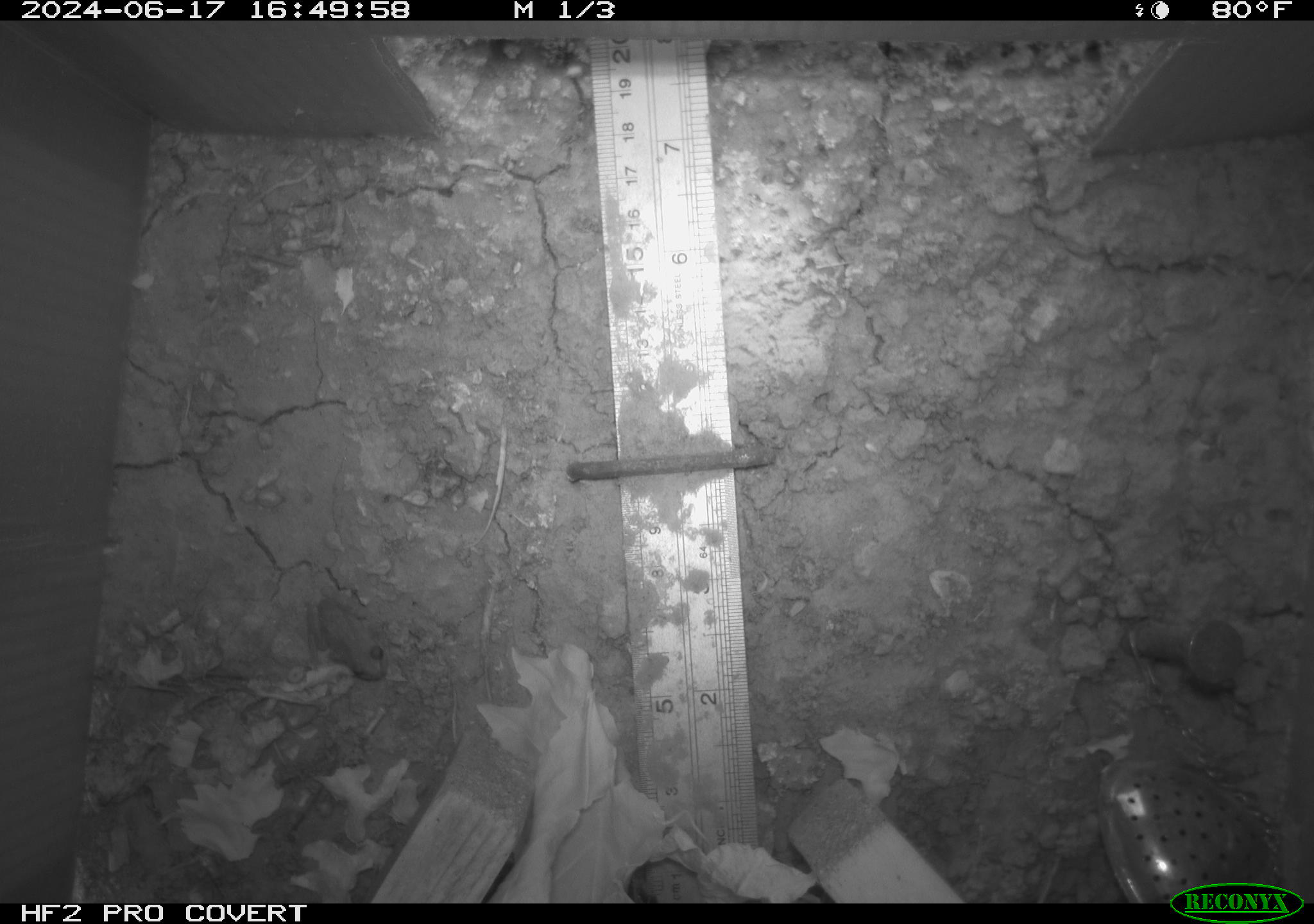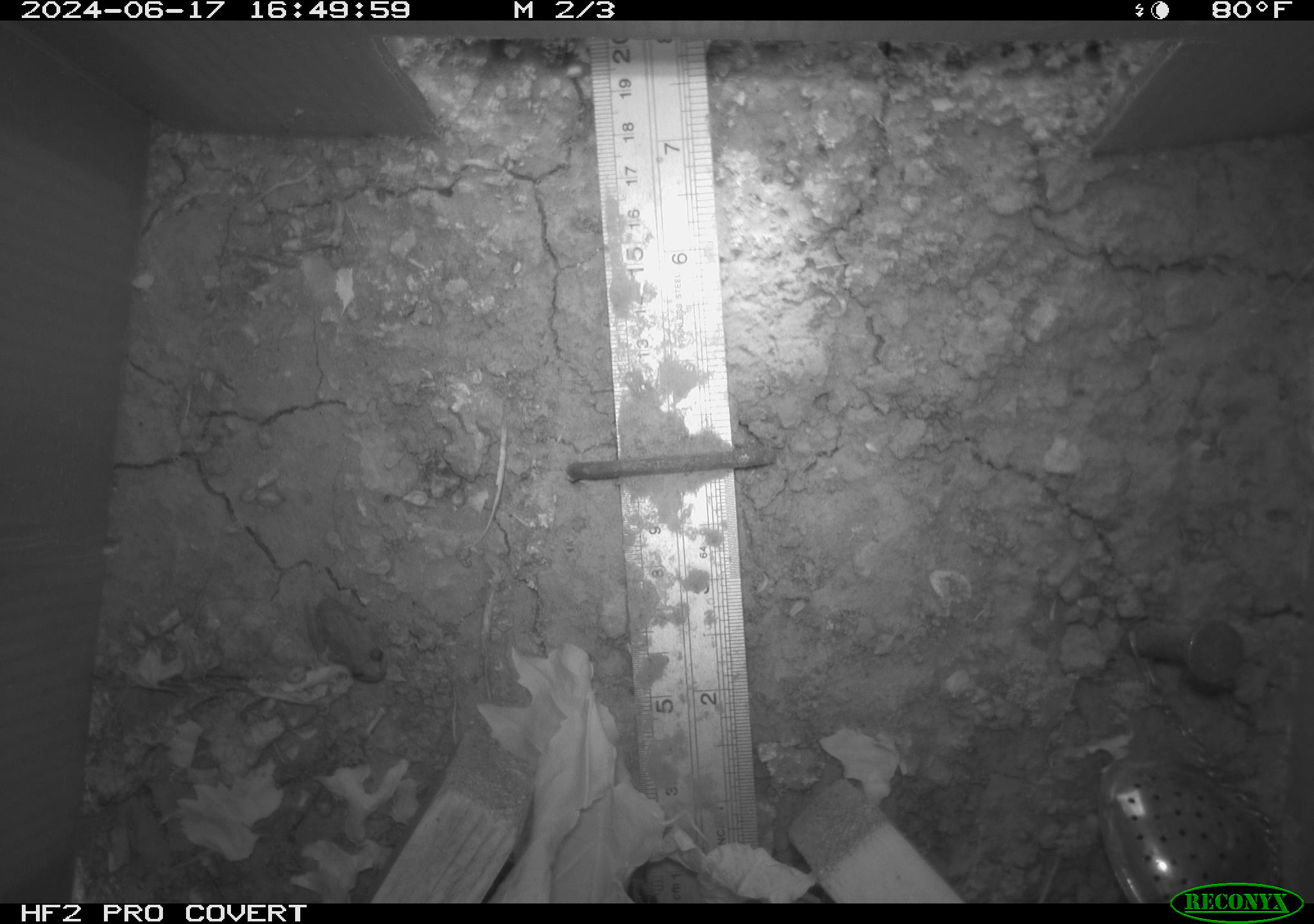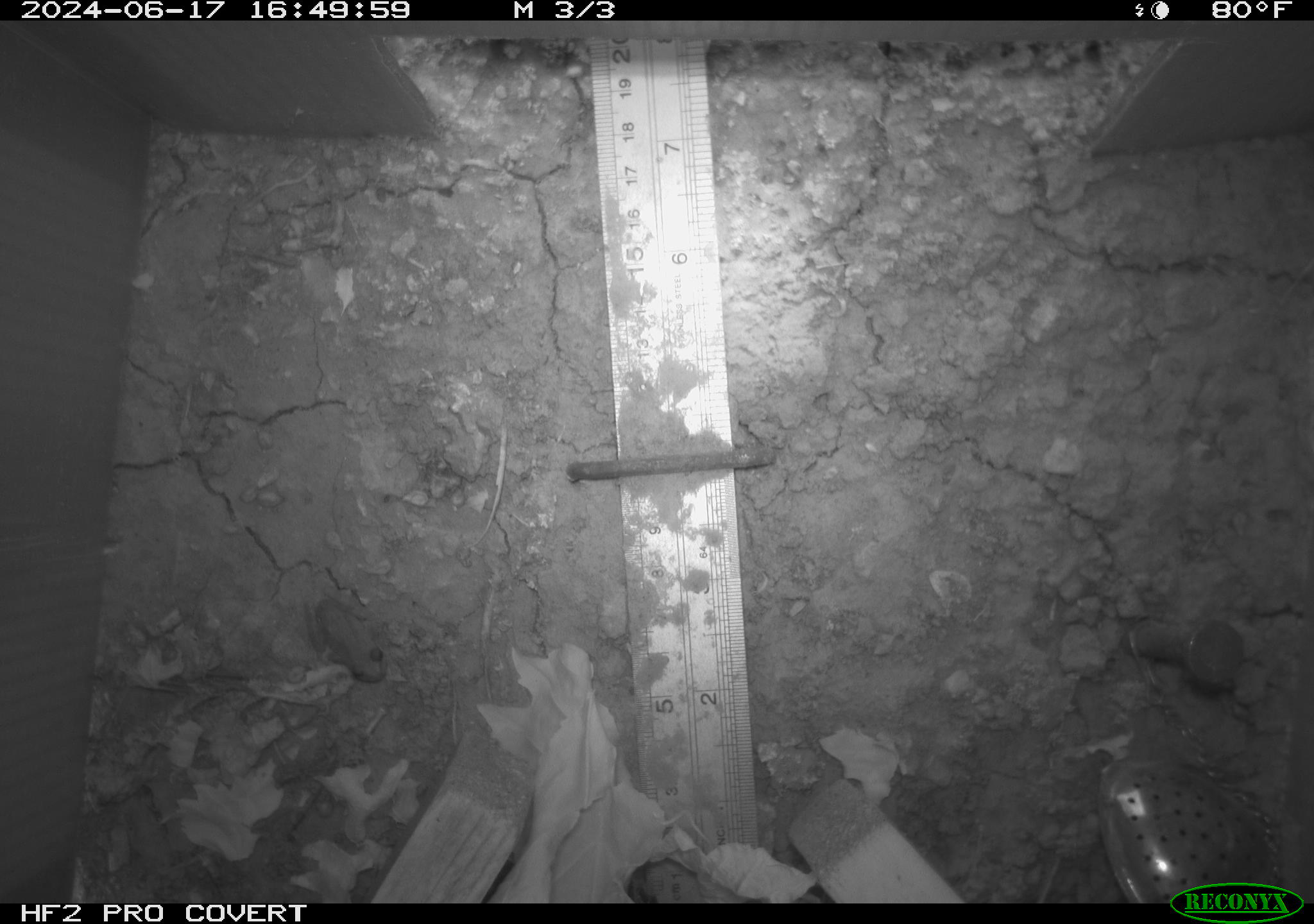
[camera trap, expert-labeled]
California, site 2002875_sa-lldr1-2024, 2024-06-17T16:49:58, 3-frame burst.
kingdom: Animalia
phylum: Chordata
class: Amphibia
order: Anura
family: Hylidae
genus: Pseudacris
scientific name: Pseudacris regilla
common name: sierran treefrog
Sierran treefrog (Pseudacris regilla).